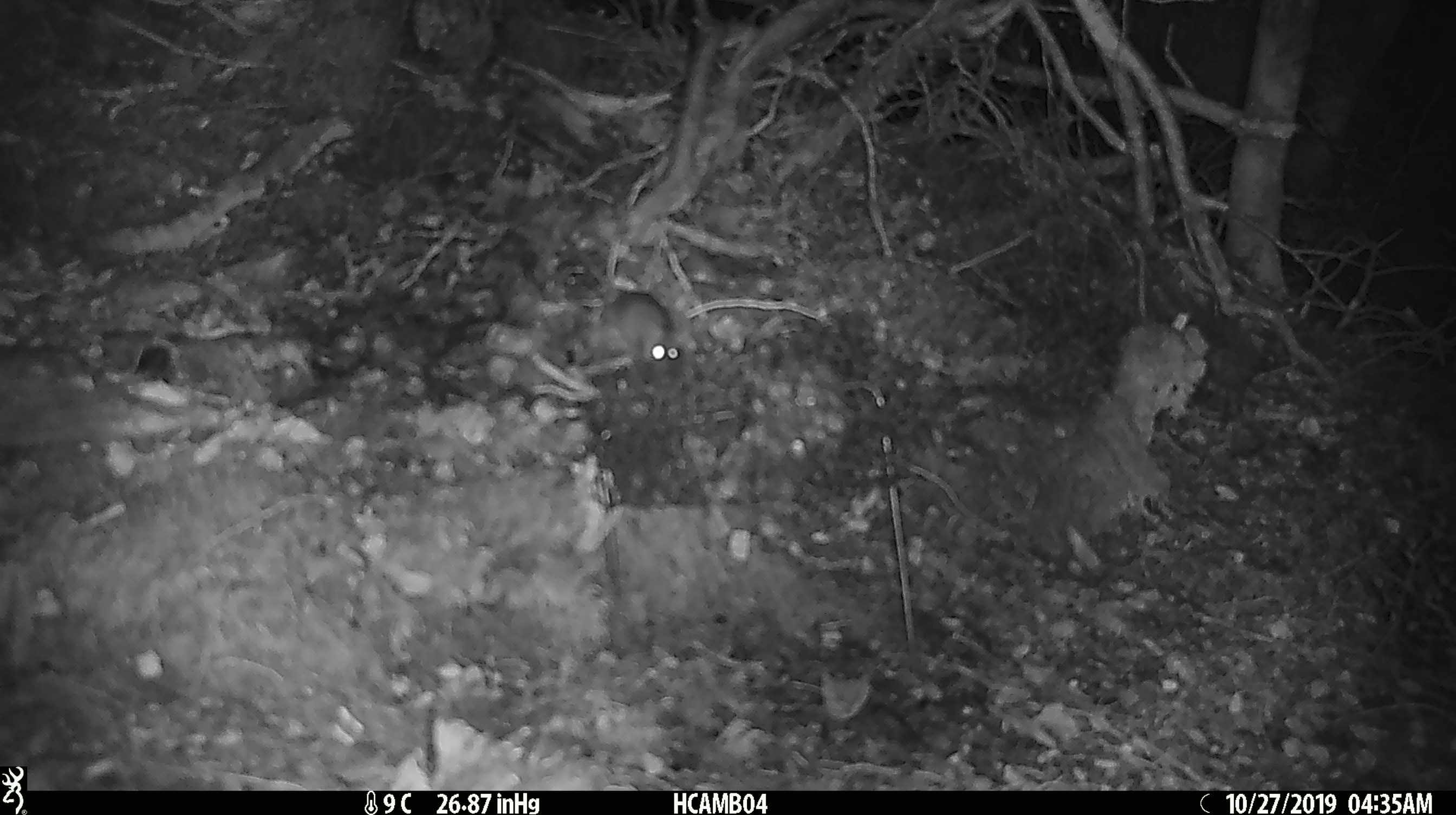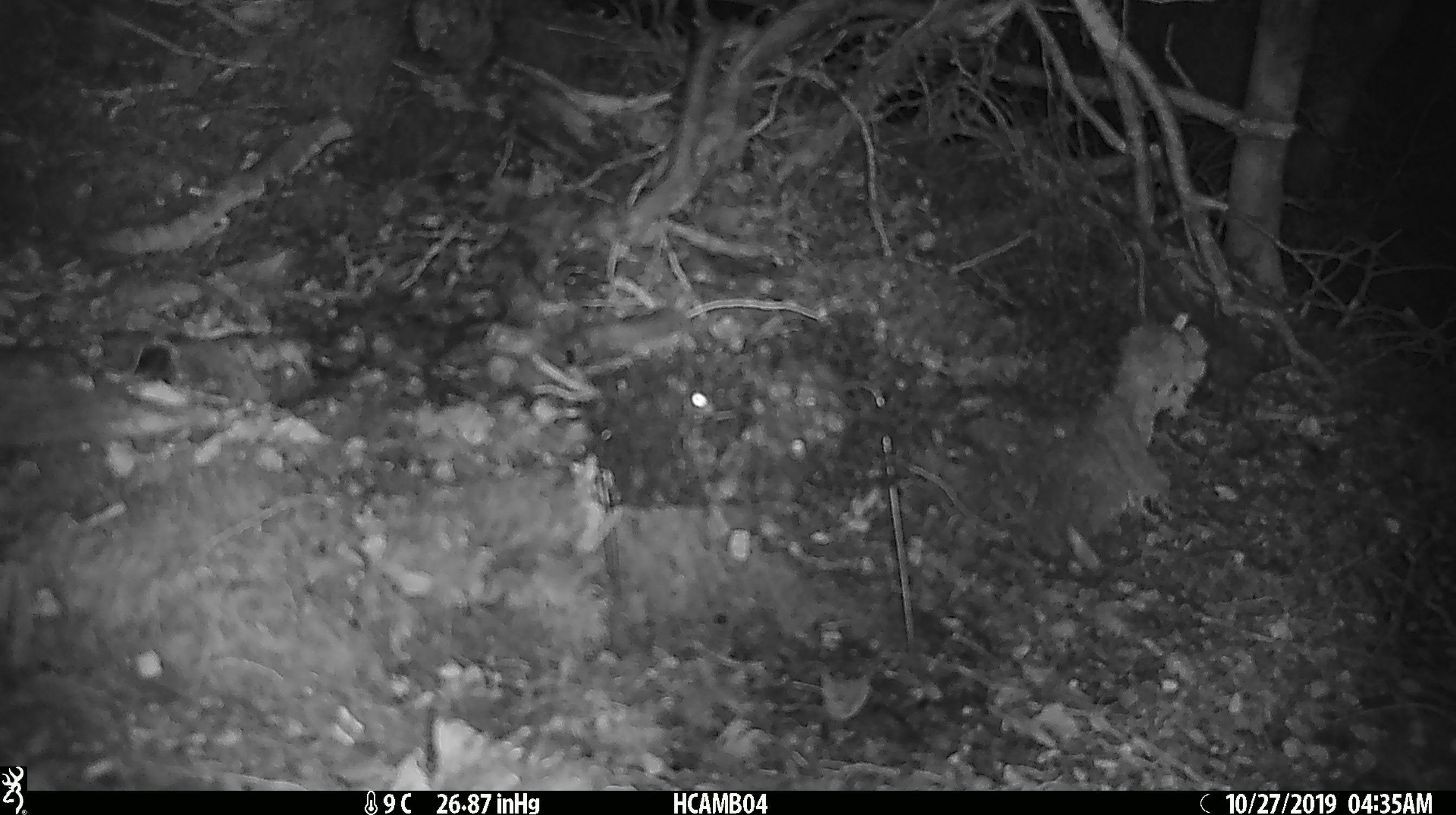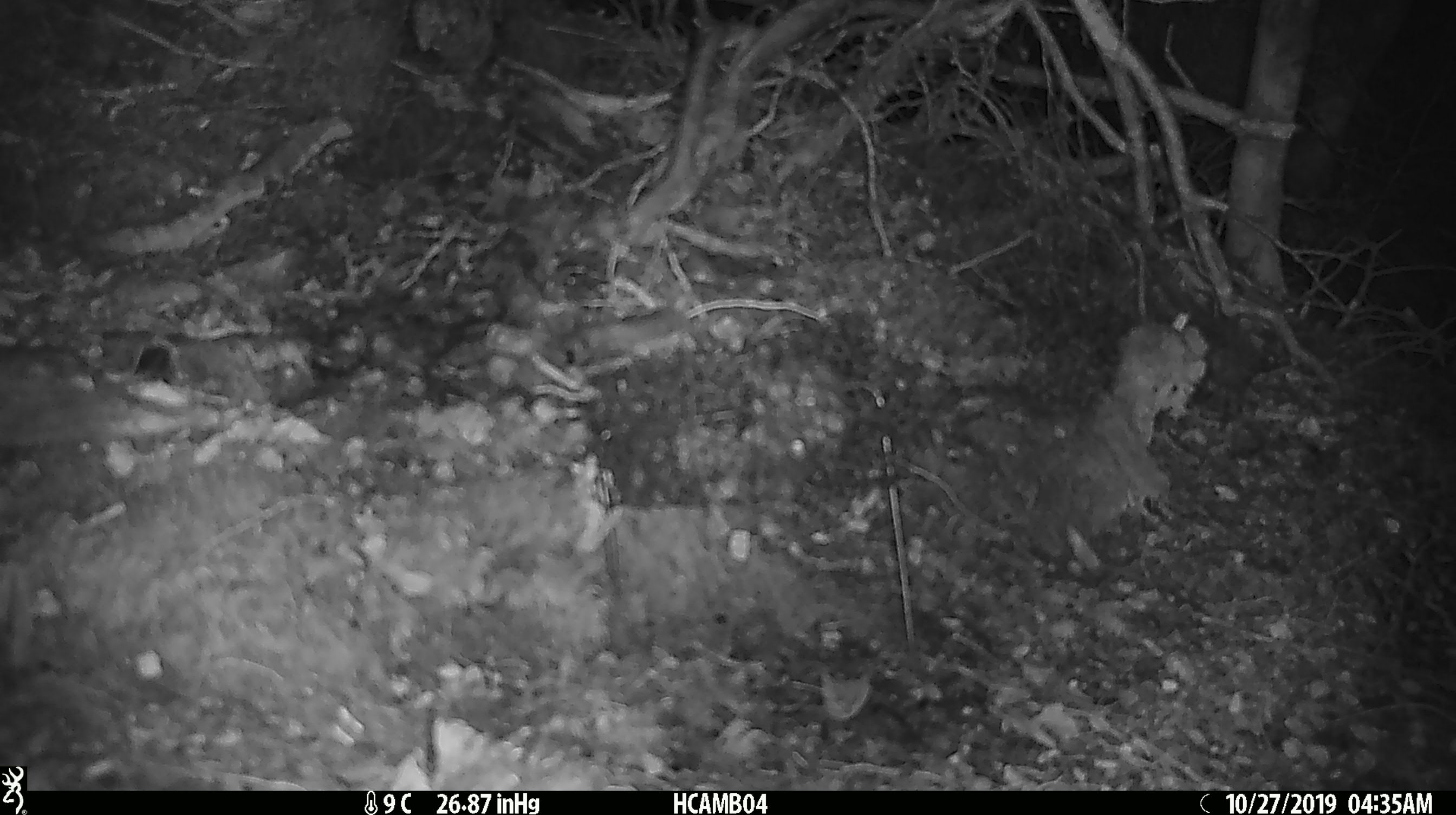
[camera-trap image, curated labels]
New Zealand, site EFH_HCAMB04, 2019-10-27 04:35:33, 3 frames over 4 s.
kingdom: Animalia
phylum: Chordata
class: Mammalia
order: Rodentia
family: Muridae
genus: Mus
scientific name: Mus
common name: mouse